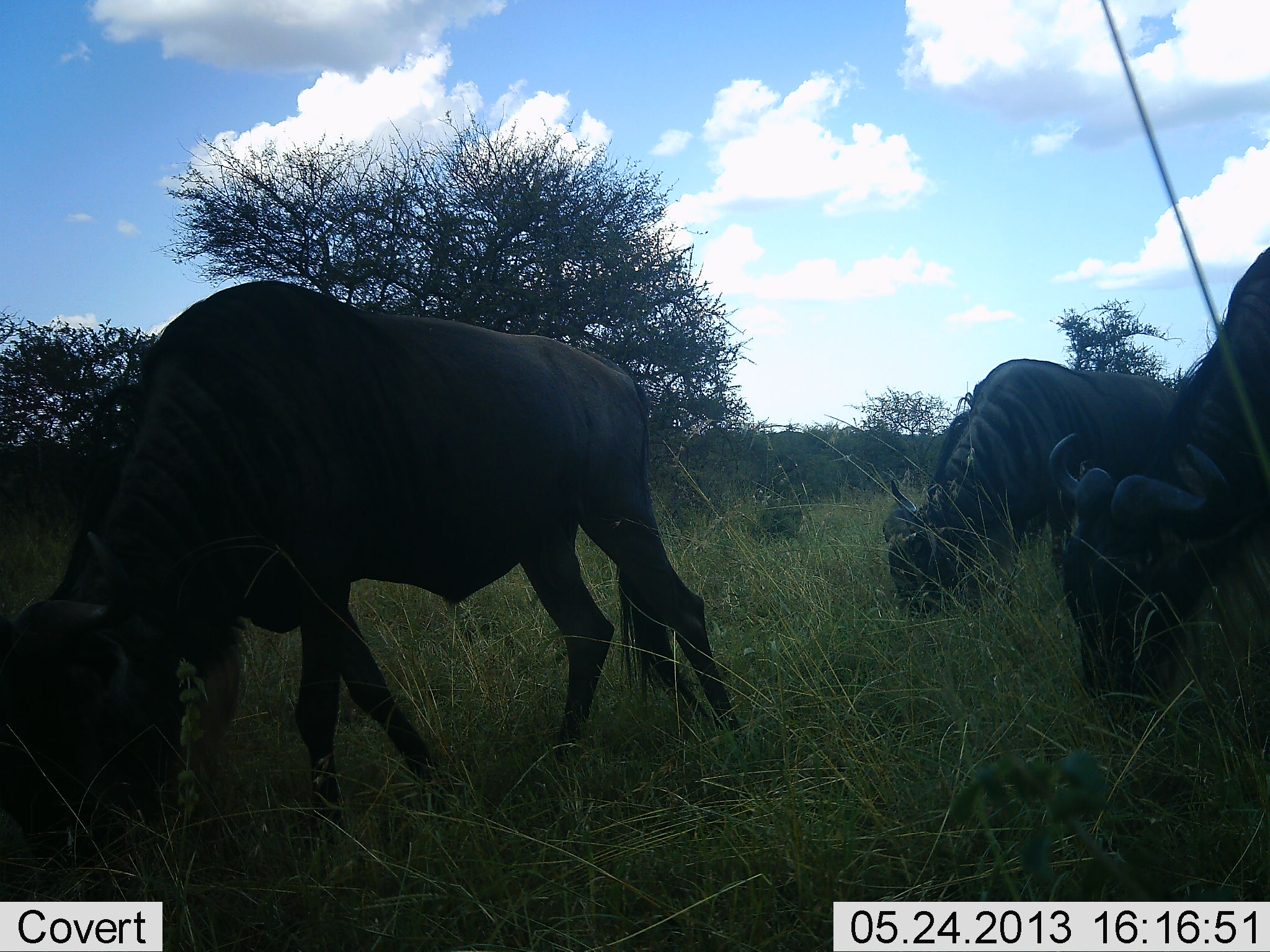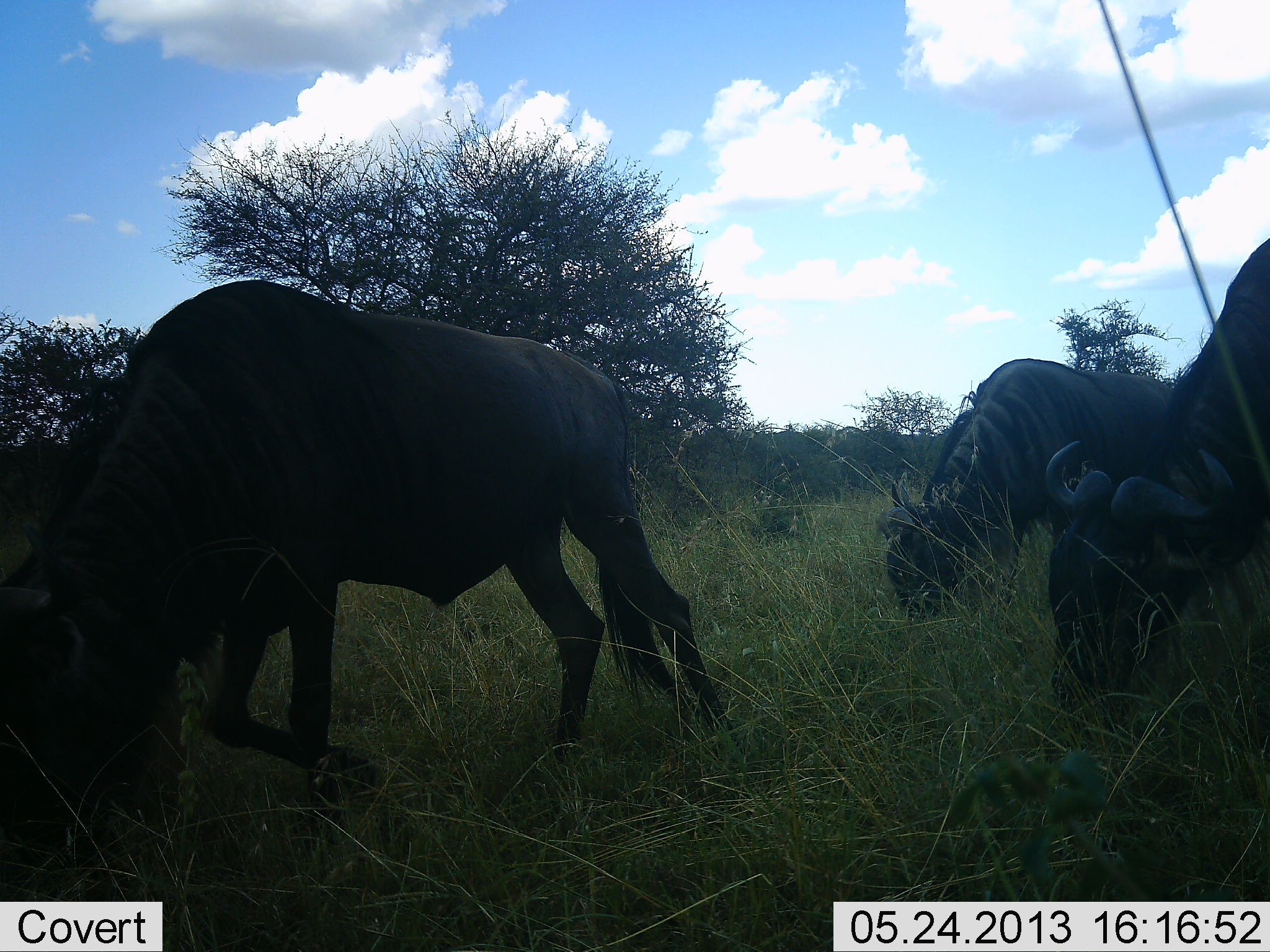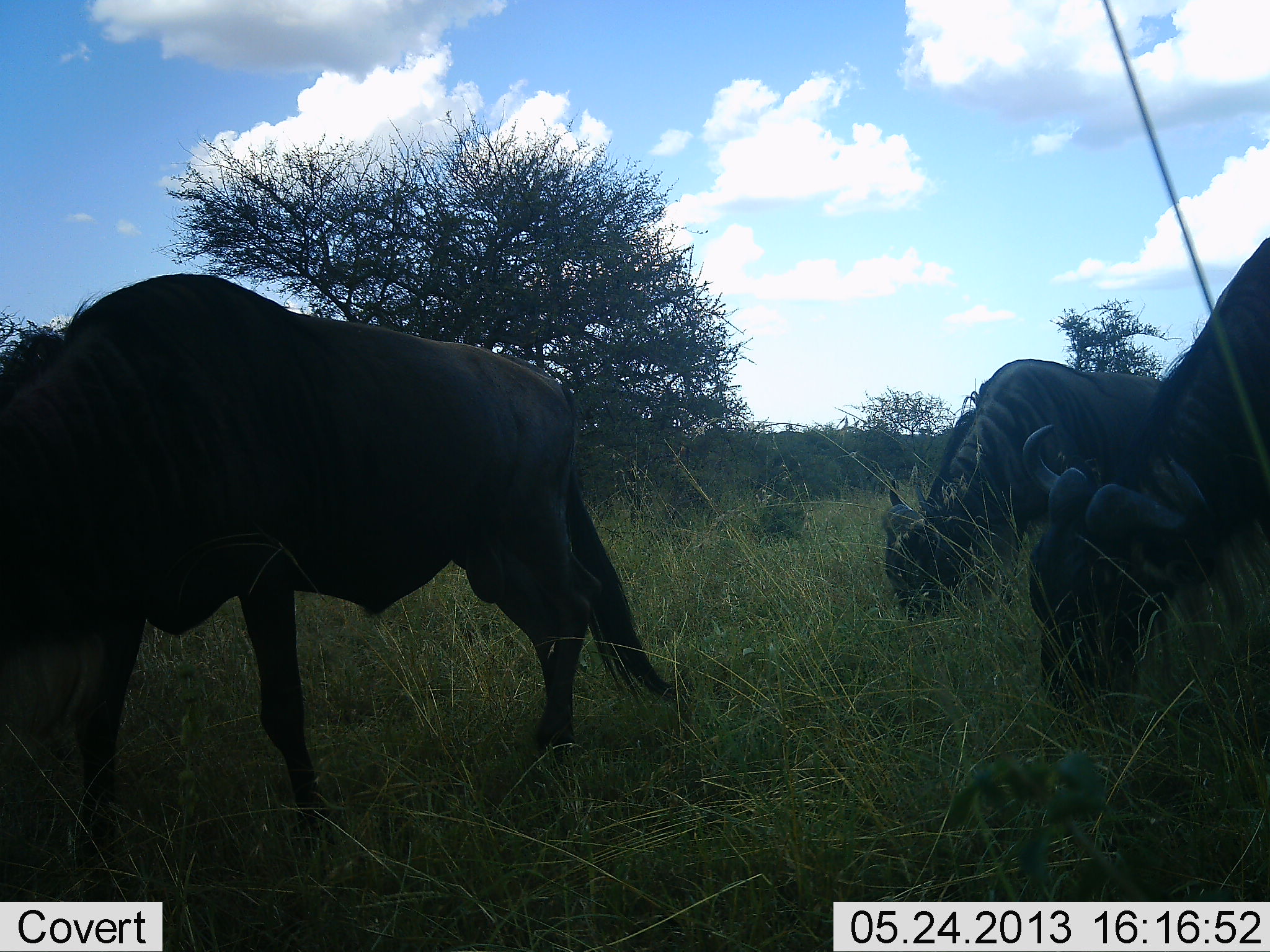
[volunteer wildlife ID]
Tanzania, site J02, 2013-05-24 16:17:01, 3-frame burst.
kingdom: Animalia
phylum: Chordata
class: Mammalia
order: Artiodactyla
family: Bovidae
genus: Connochaetes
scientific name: Connochaetes taurinus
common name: blue wildebeest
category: wildebeest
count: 3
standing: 15%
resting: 0%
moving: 19%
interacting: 0%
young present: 0%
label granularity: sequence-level